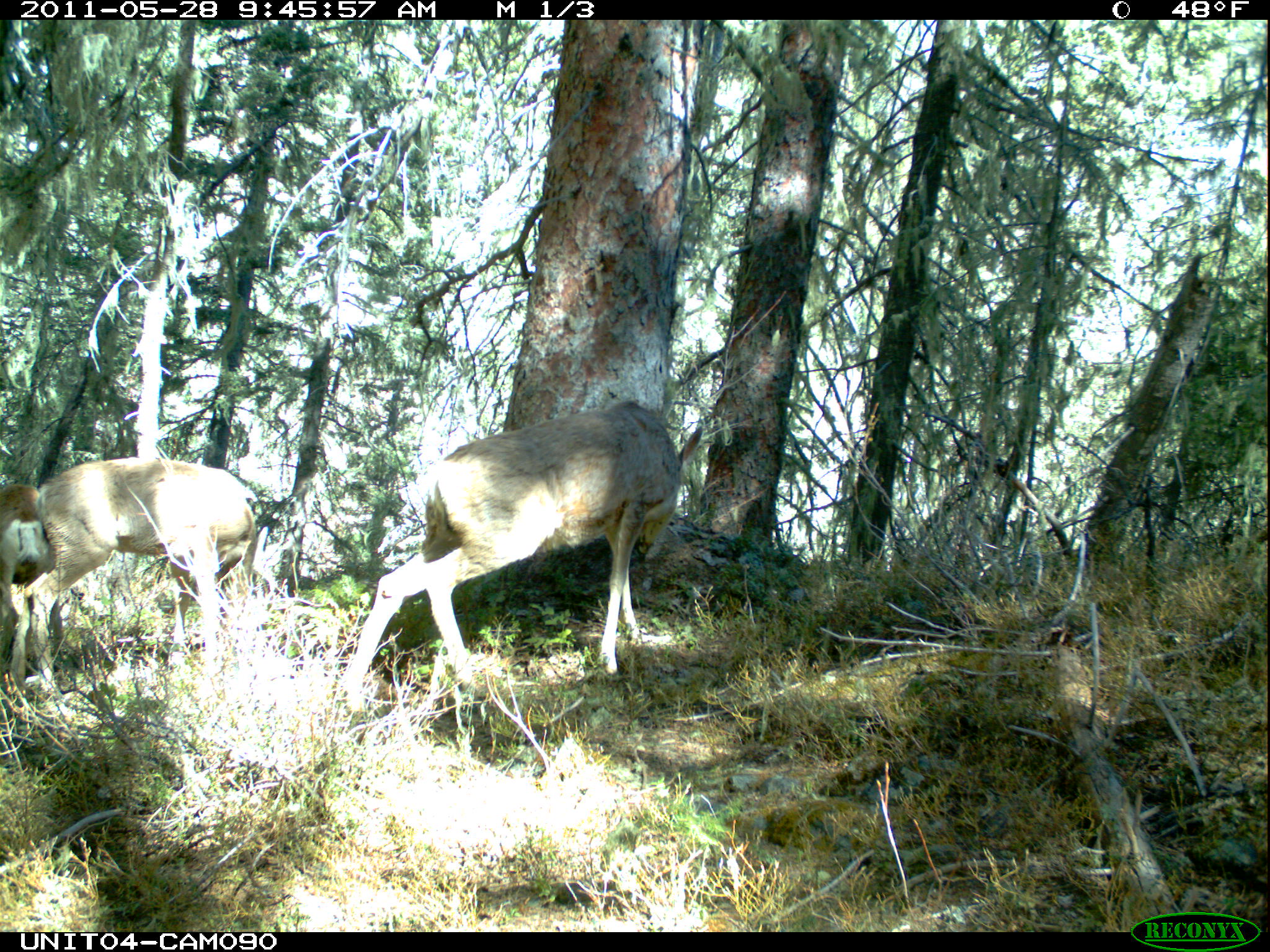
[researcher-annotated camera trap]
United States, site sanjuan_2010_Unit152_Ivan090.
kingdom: Animalia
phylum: Chordata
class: Mammalia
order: Artiodactyla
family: Cervidae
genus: Odocoileus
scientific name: Odocoileus hemionus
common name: mule deer